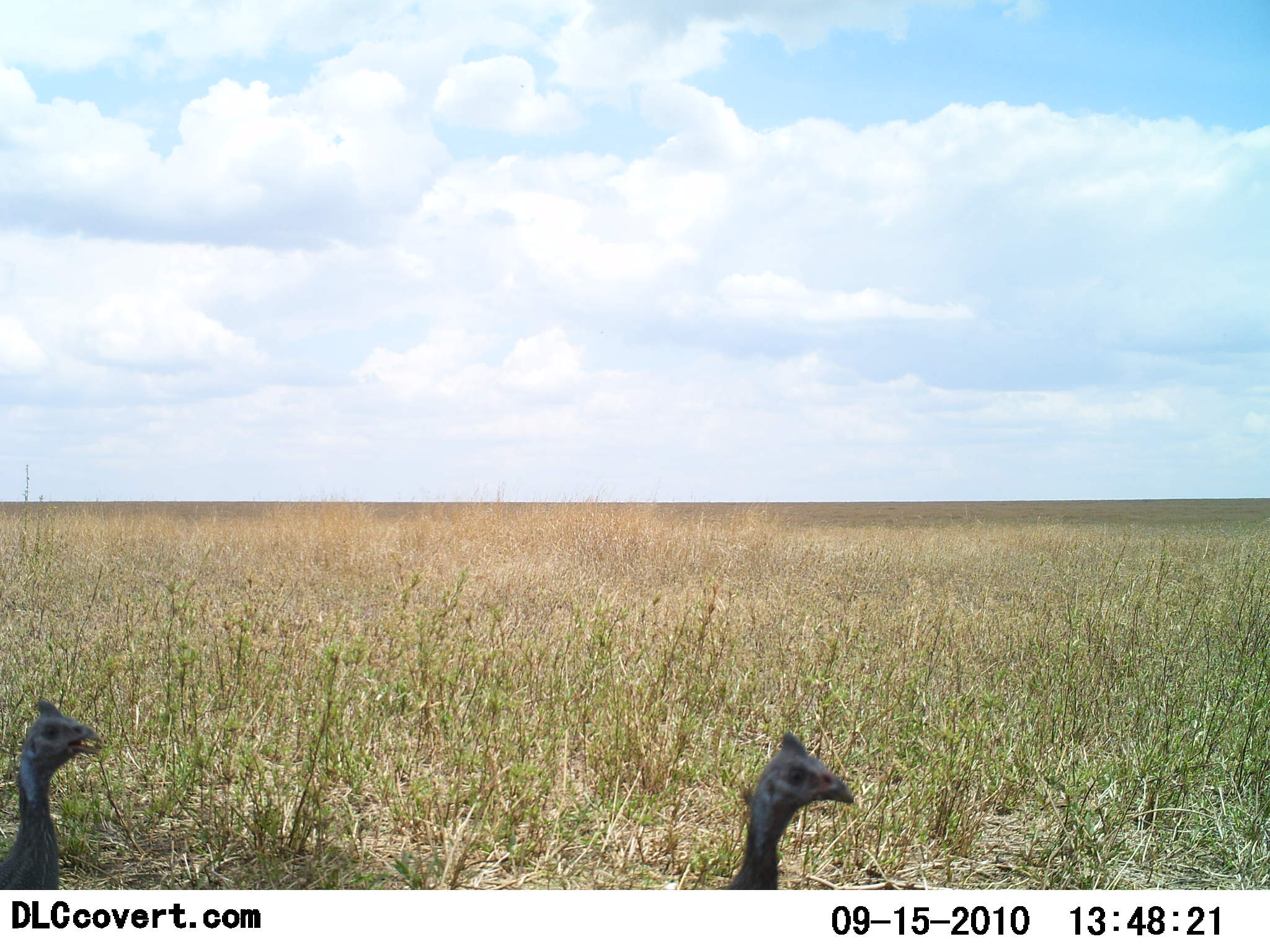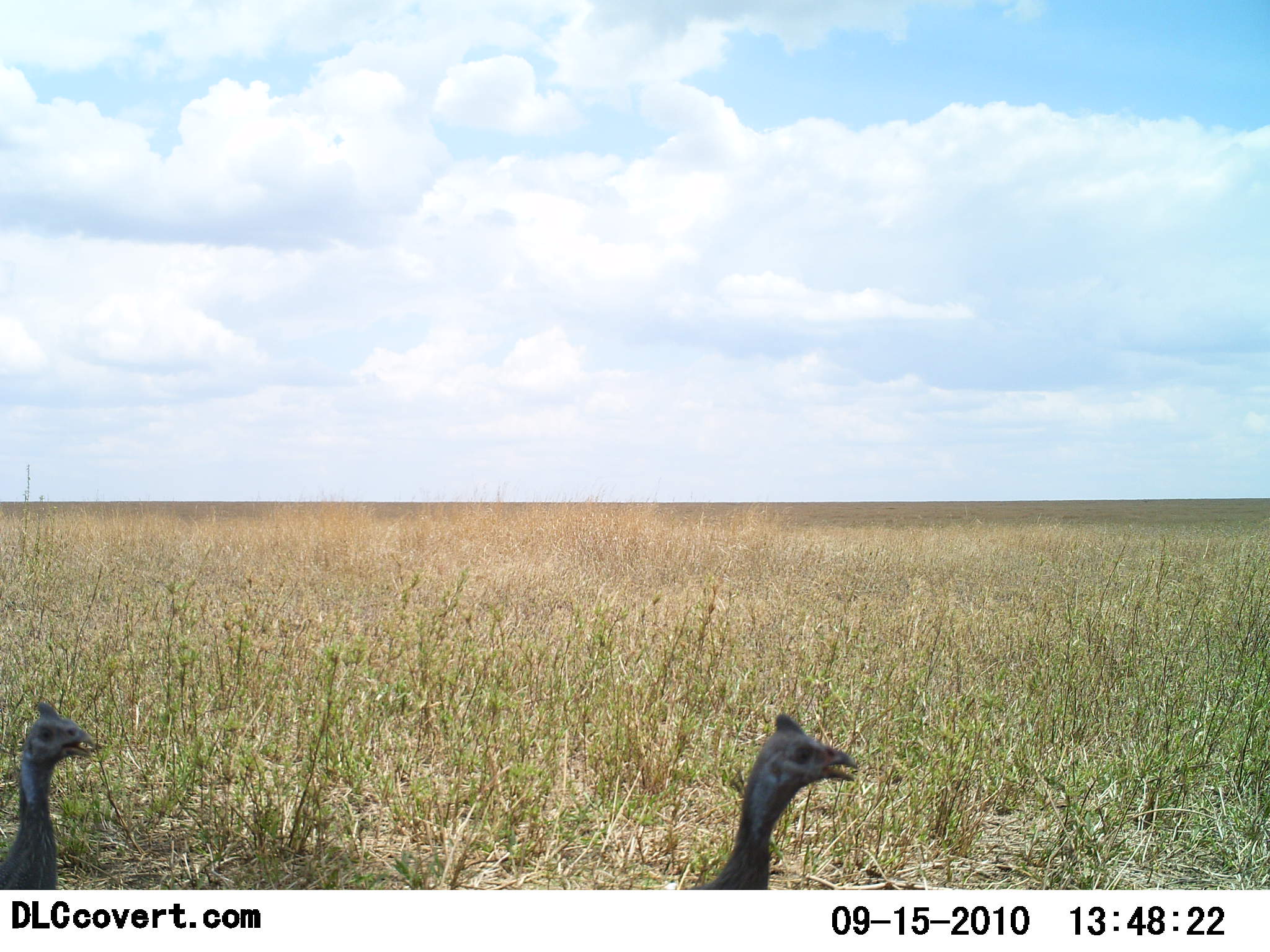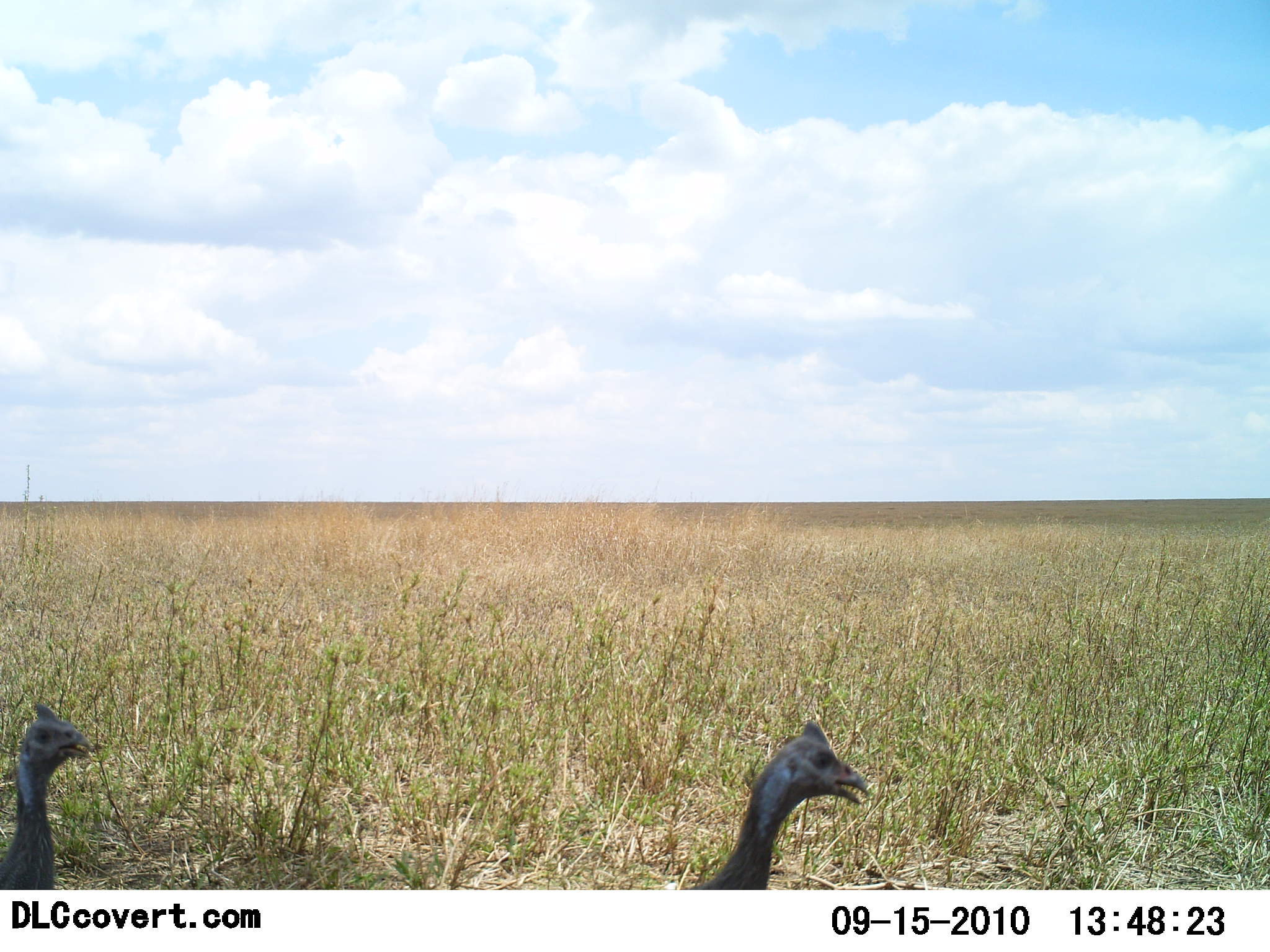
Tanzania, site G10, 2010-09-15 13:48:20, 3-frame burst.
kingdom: Animalia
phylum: Chordata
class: Aves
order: Galliformes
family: Numididae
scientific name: Numididae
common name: guinea fowl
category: guineafowl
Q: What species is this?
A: Guineafowl (guinea fowl) (Numididae).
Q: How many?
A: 2.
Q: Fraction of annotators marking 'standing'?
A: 100%.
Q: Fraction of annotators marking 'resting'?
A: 0%.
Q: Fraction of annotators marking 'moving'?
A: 8%.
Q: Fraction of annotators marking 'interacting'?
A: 0%.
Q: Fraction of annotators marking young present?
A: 0%.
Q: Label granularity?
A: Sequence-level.